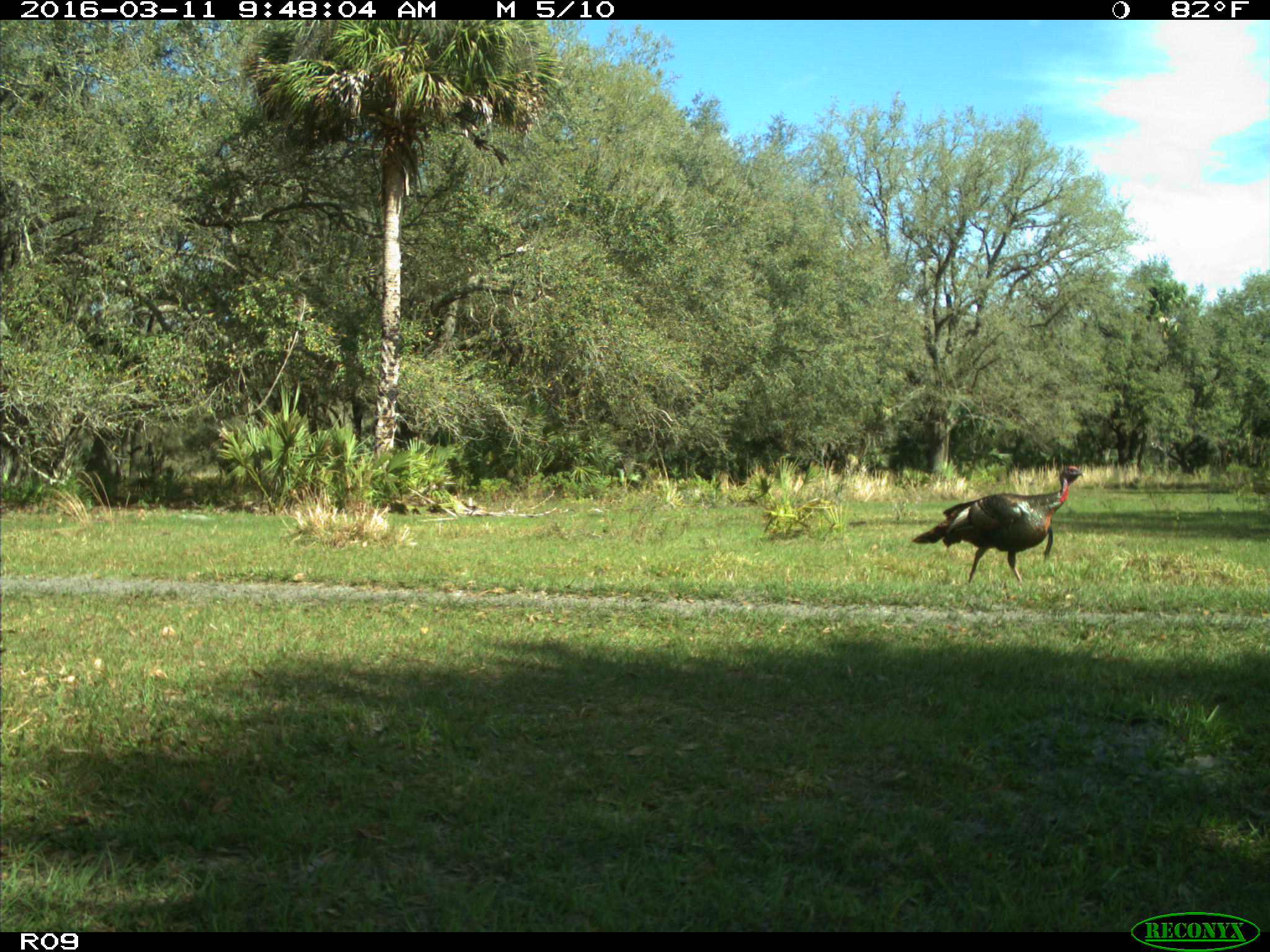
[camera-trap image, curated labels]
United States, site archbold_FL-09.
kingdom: Animalia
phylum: Chordata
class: Aves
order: Galliformes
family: Phasianidae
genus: Meleagris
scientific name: Meleagris gallopavo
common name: wild turkey